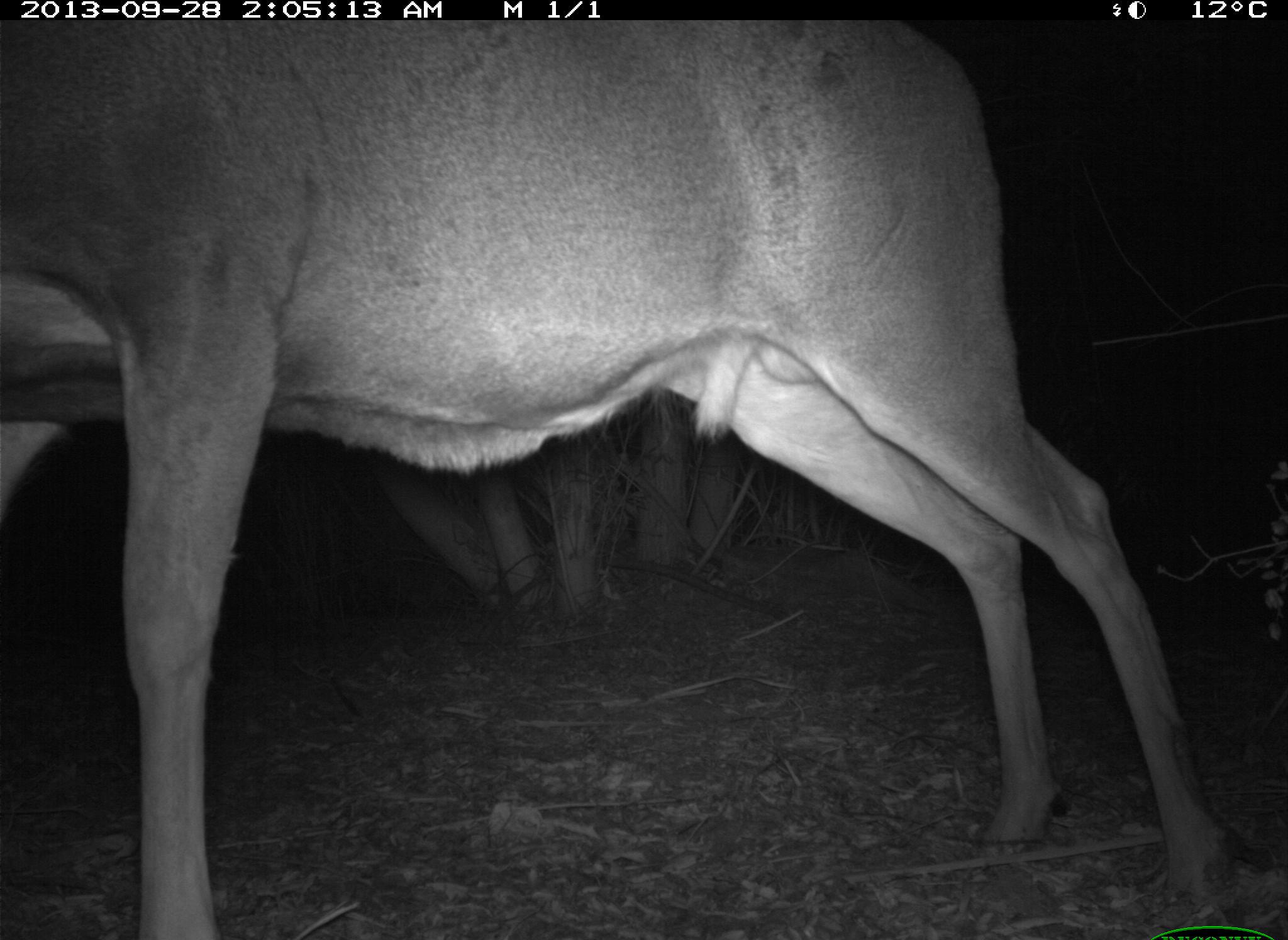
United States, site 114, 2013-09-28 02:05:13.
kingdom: Animalia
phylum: Chordata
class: Mammalia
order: Artiodactyla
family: Cervidae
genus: Odocoileus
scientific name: Odocoileus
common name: deer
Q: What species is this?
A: Deer (Odocoileus).